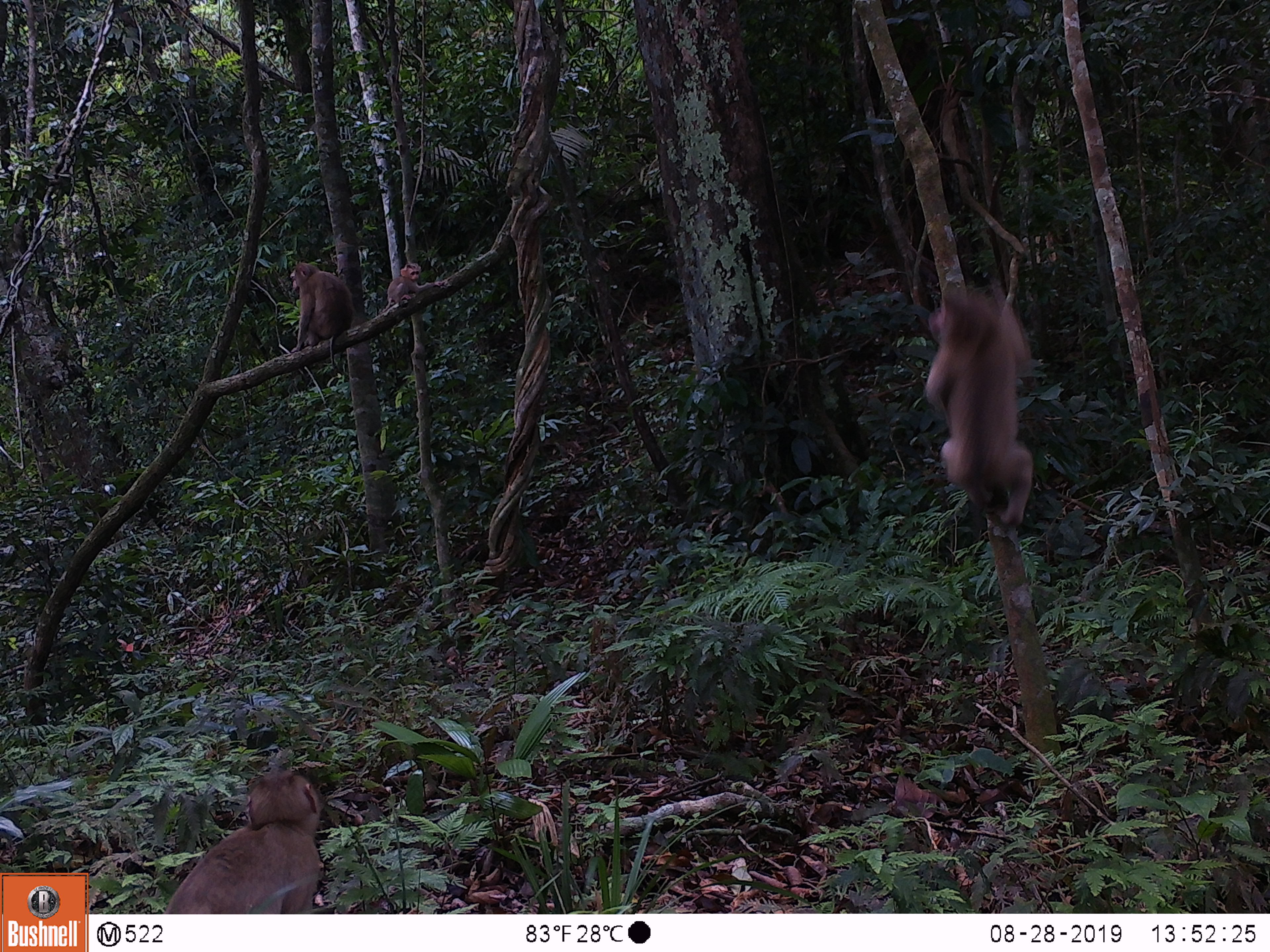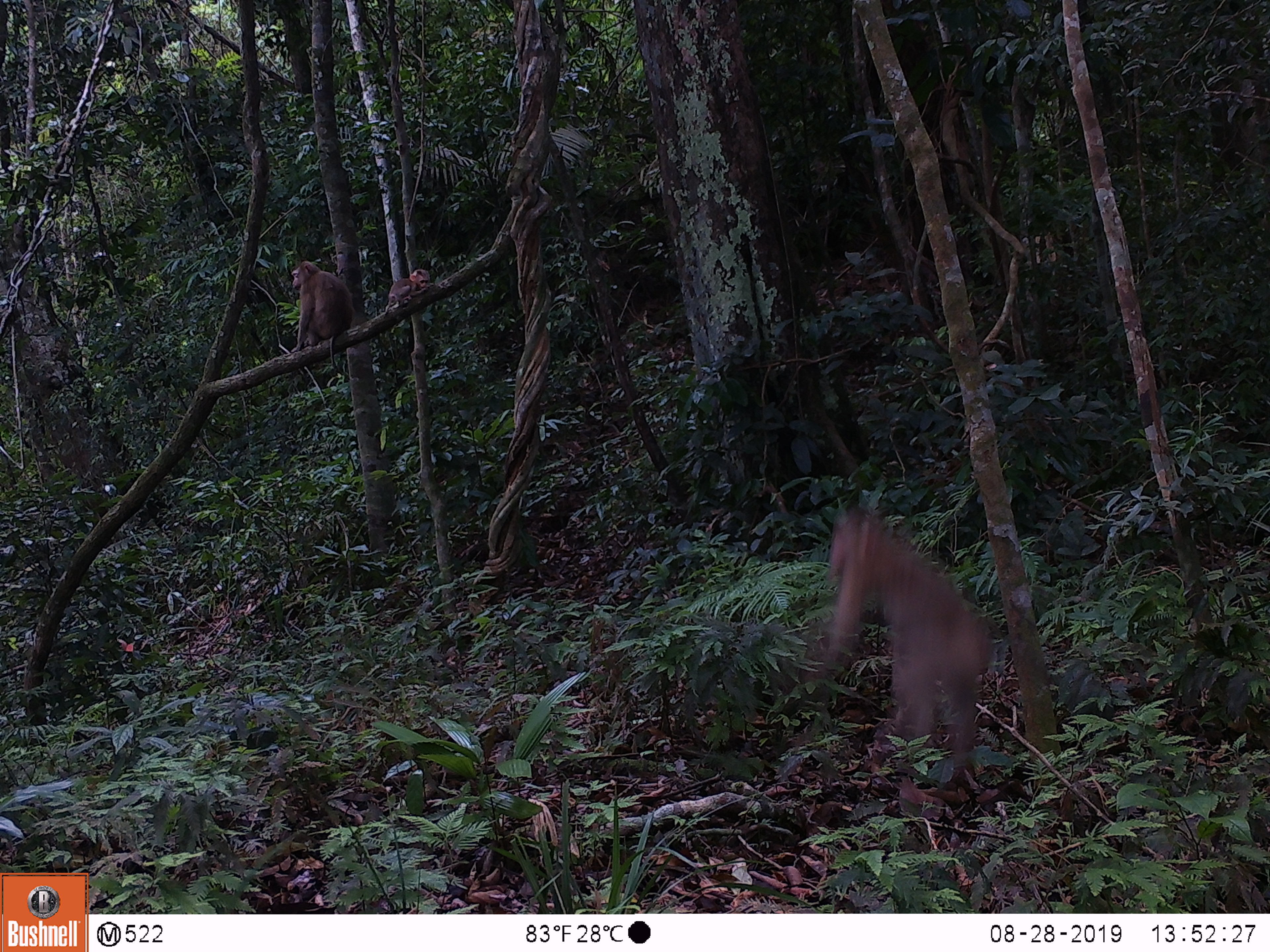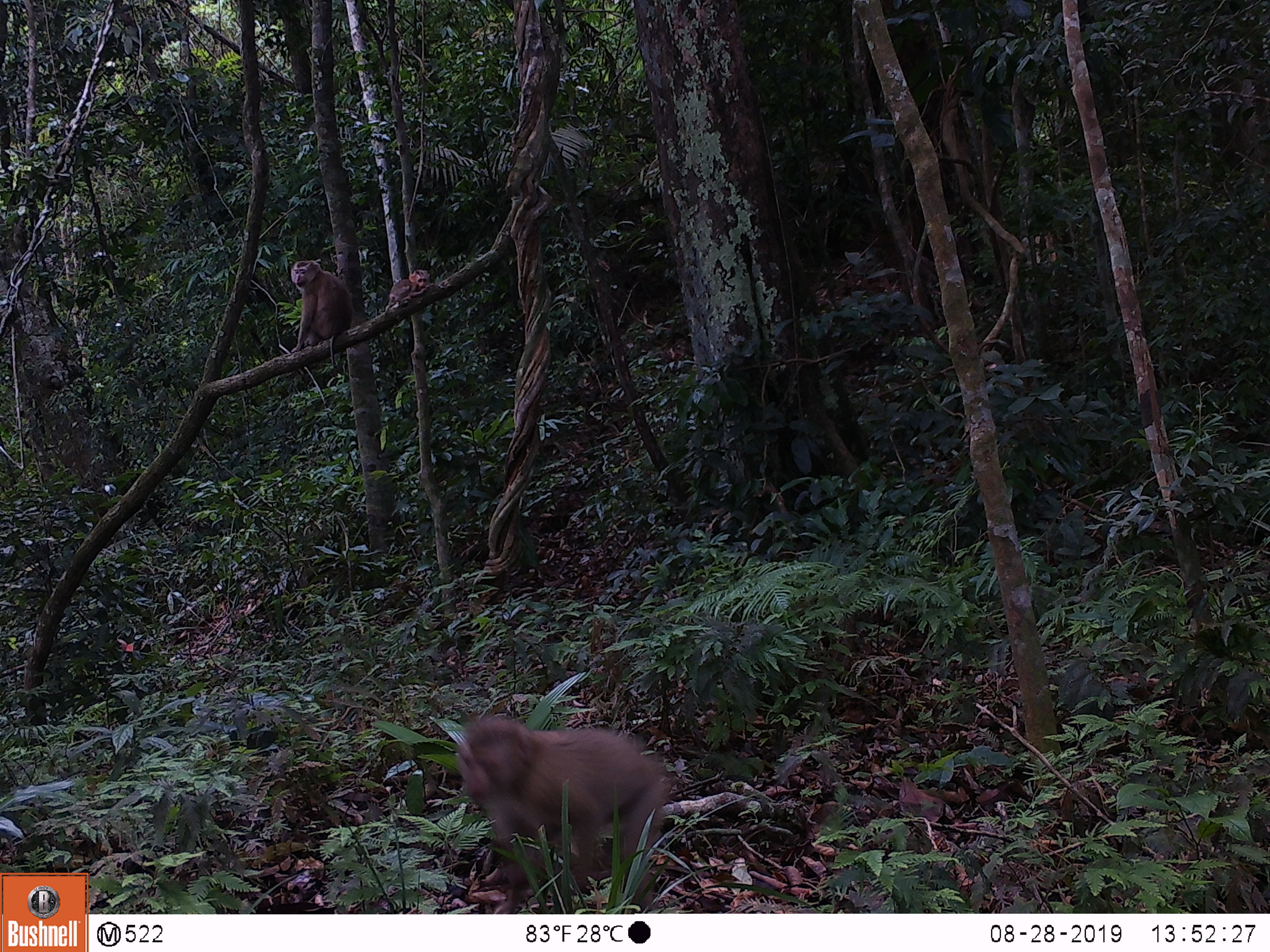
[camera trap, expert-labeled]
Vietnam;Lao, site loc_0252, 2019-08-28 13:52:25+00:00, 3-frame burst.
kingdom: Animalia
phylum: Chordata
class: Mammalia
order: Primates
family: Cercopithecidae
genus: Macaca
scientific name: Macaca nemestrina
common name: pig-tailed macaque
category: pig tailed macaque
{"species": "pig tailed macaque (pig-tailed macaque) (Macaca nemestrina)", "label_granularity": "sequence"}